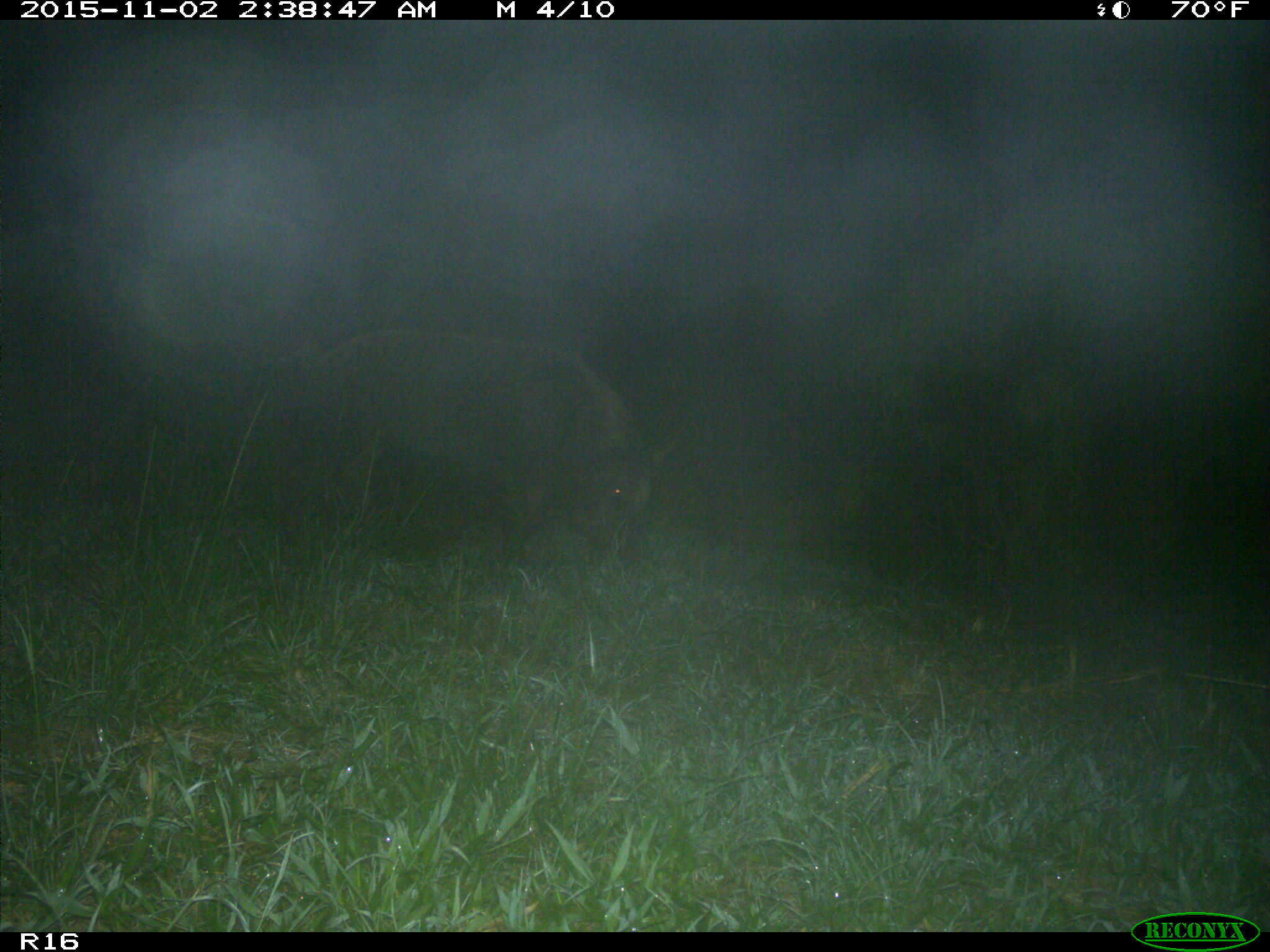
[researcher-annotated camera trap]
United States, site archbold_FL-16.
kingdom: Animalia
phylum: Chordata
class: Mammalia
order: Artiodactyla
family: Suidae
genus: Sus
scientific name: Sus scrofa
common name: wild boar